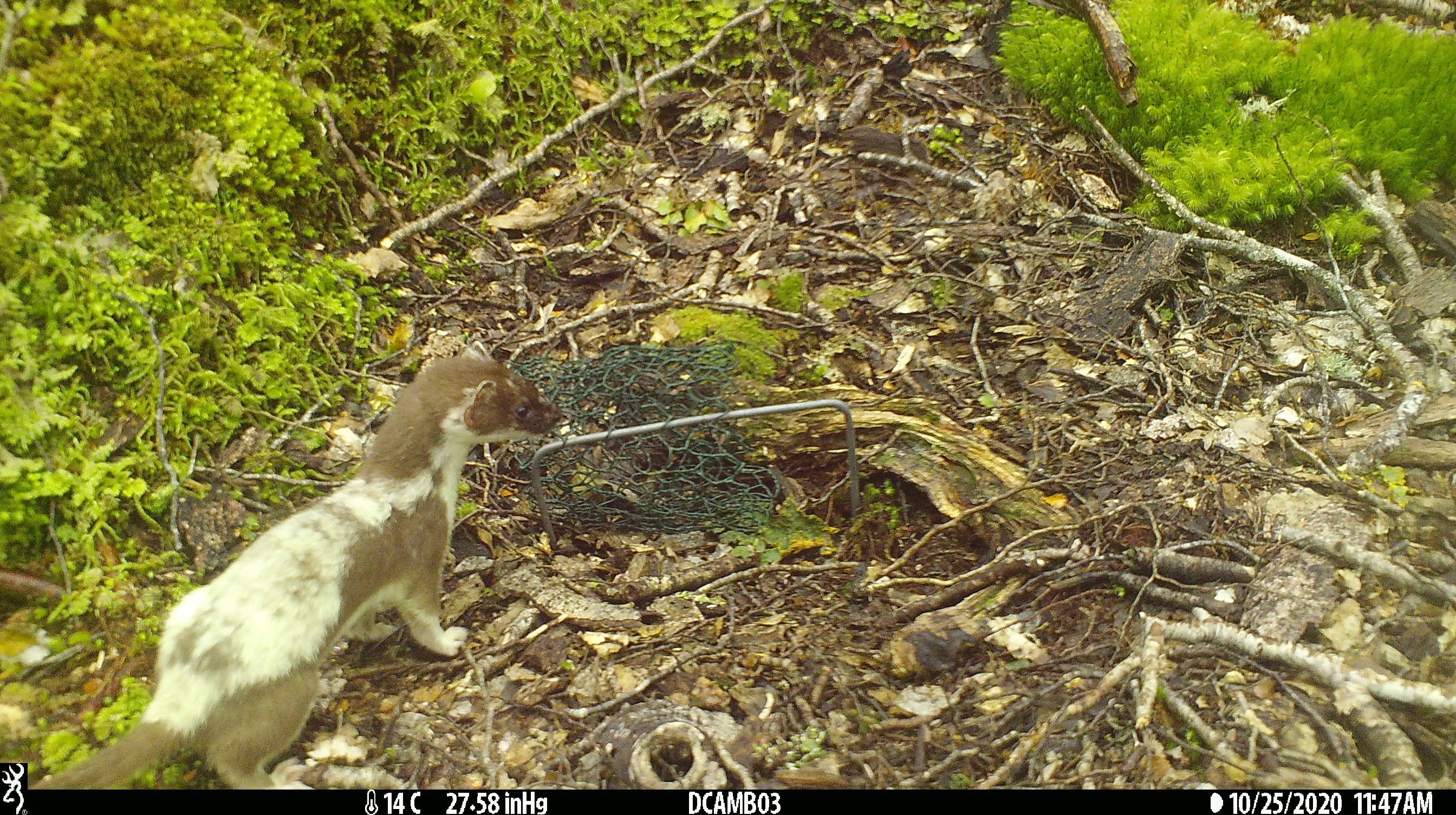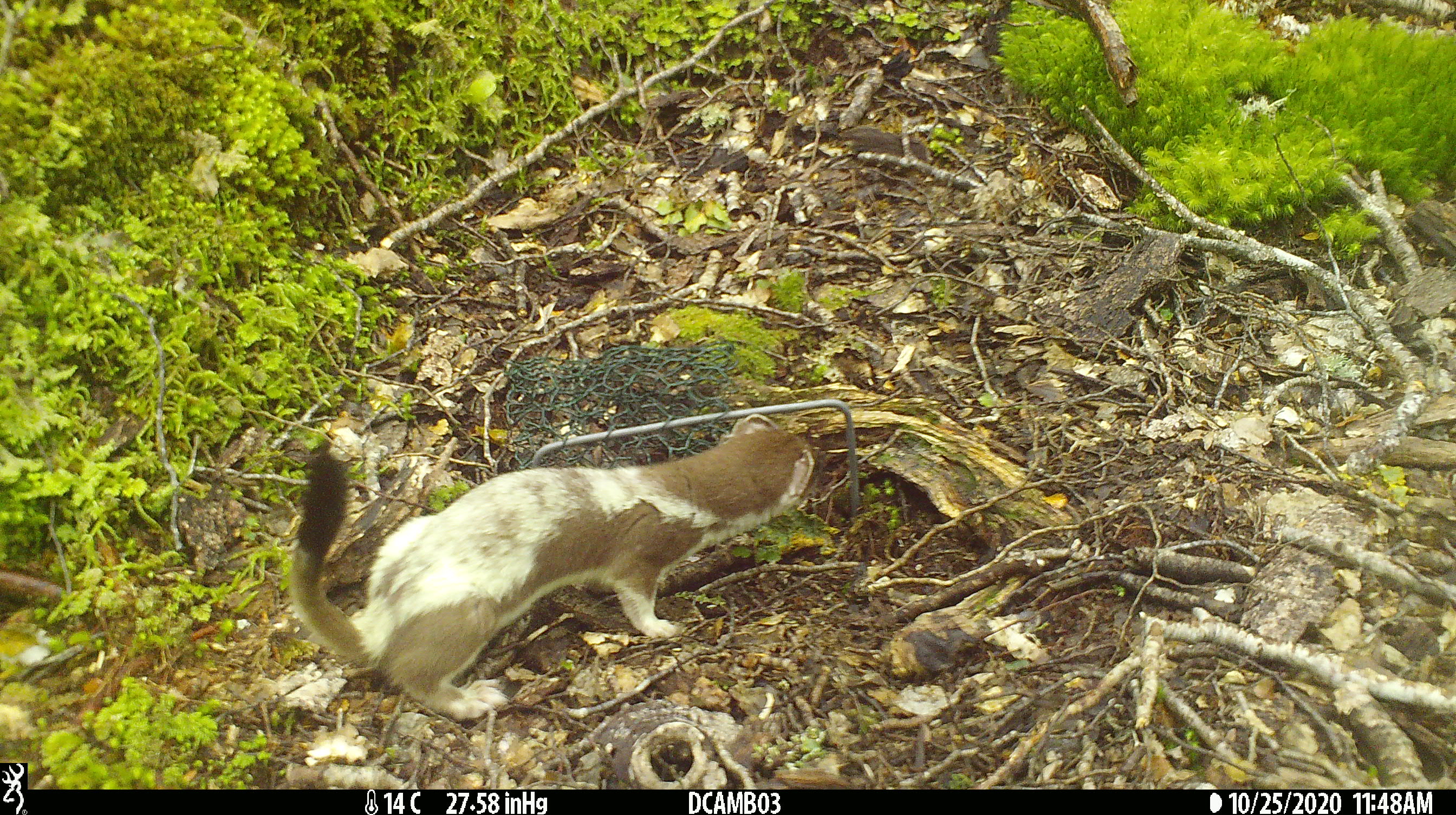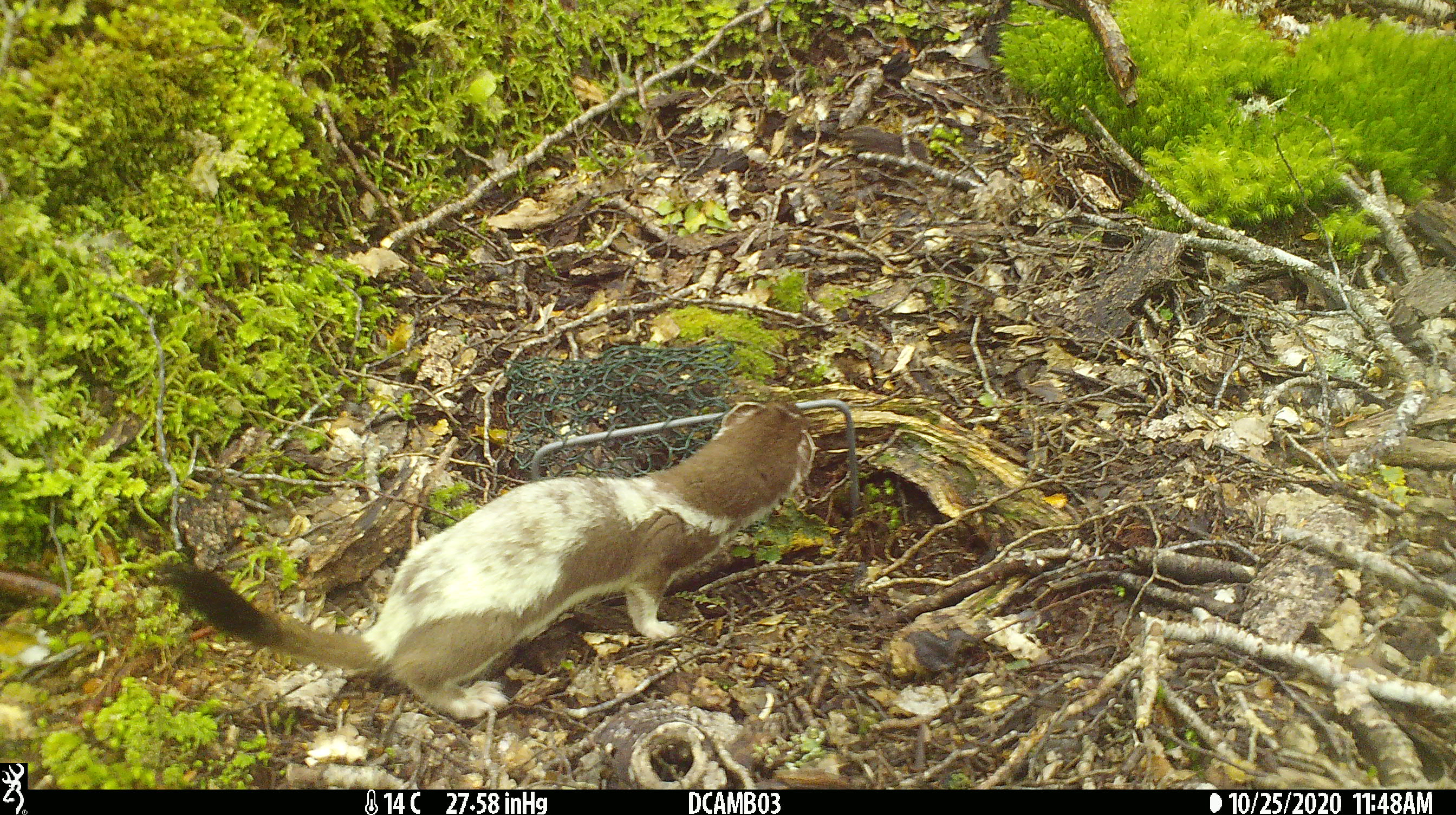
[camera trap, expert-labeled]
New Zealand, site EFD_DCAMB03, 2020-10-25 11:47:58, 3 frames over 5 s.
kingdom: Animalia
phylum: Chordata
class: Mammalia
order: Carnivora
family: Mustelidae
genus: Mustela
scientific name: Mustela erminea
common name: stoat